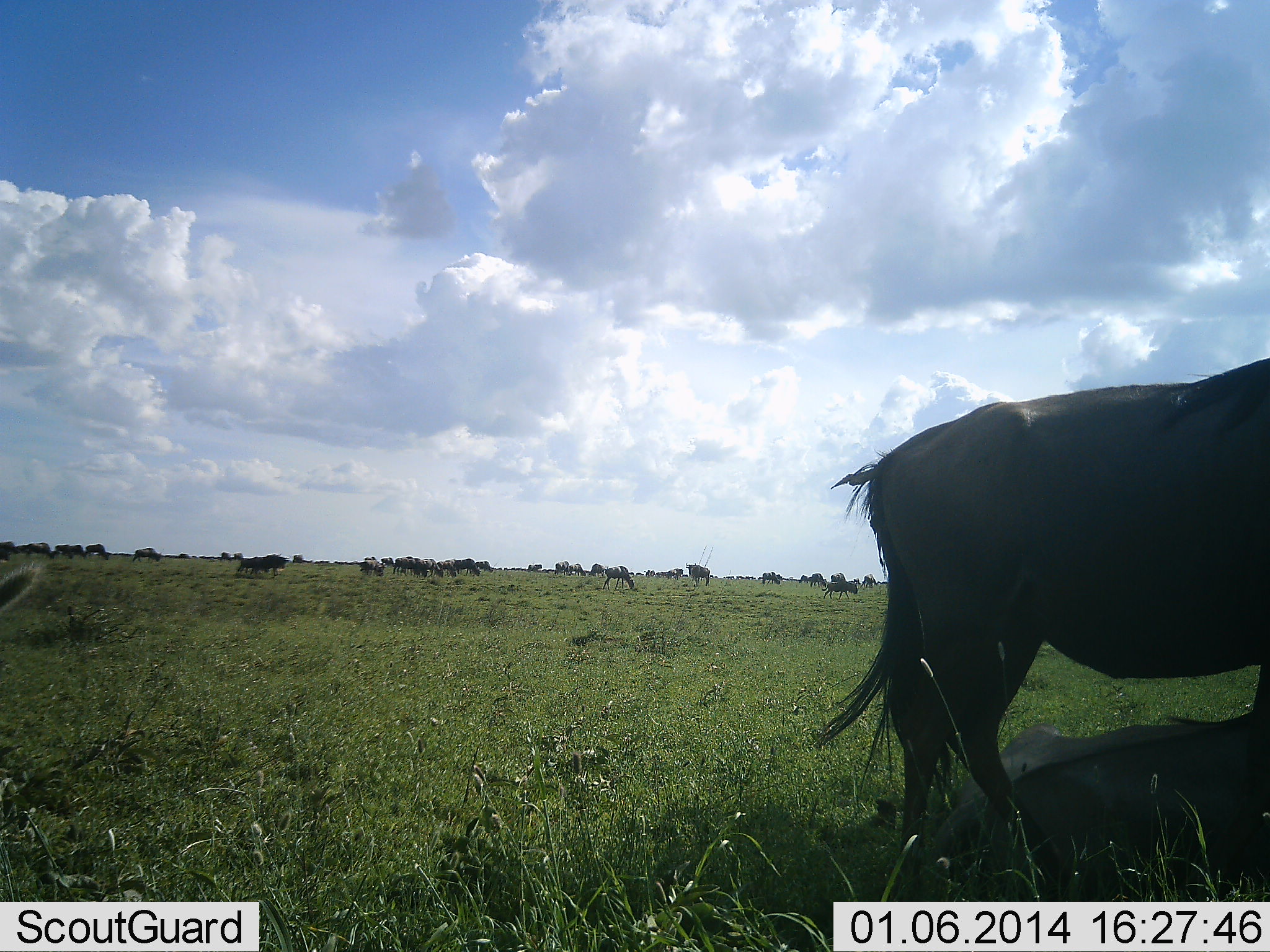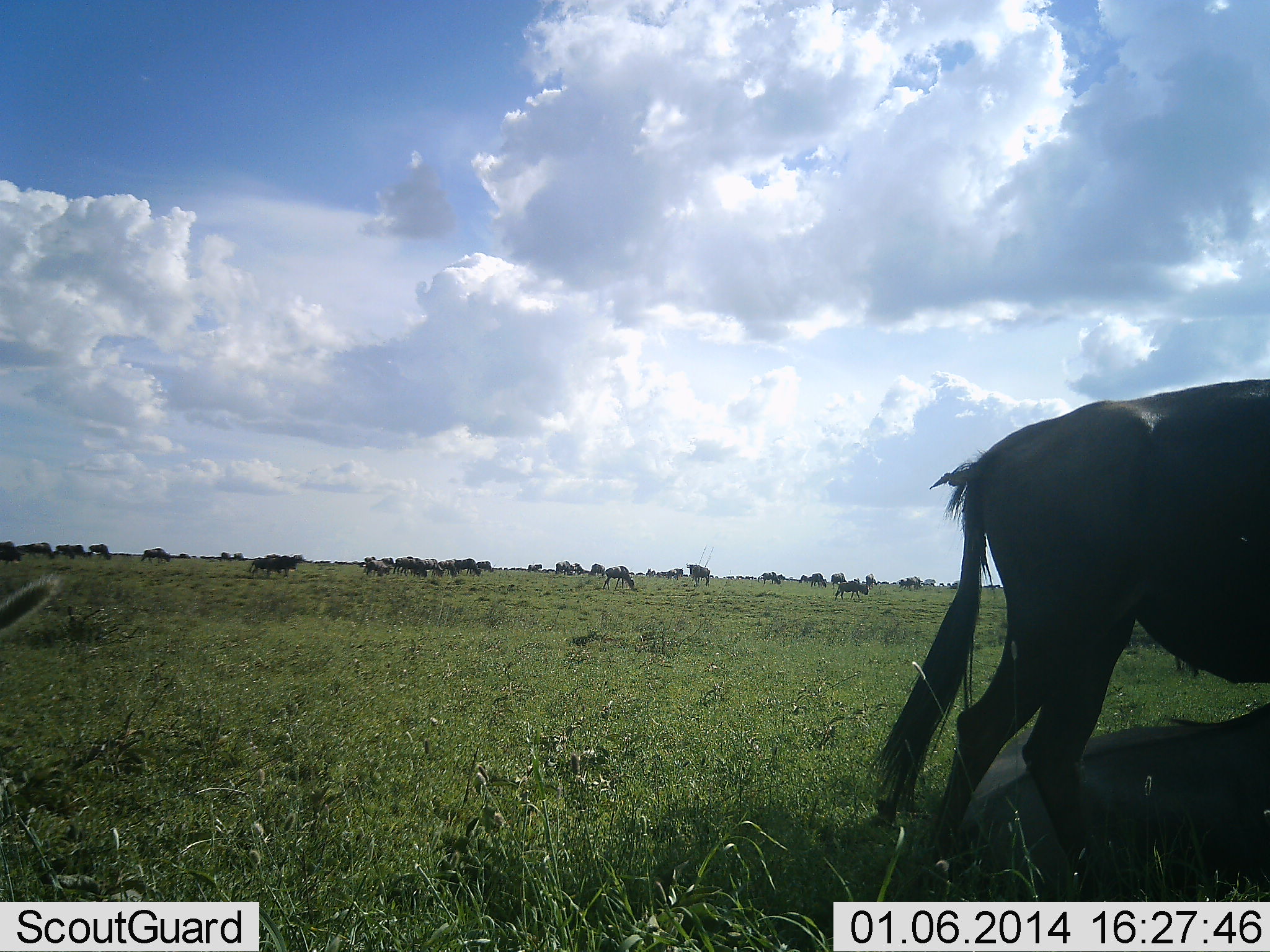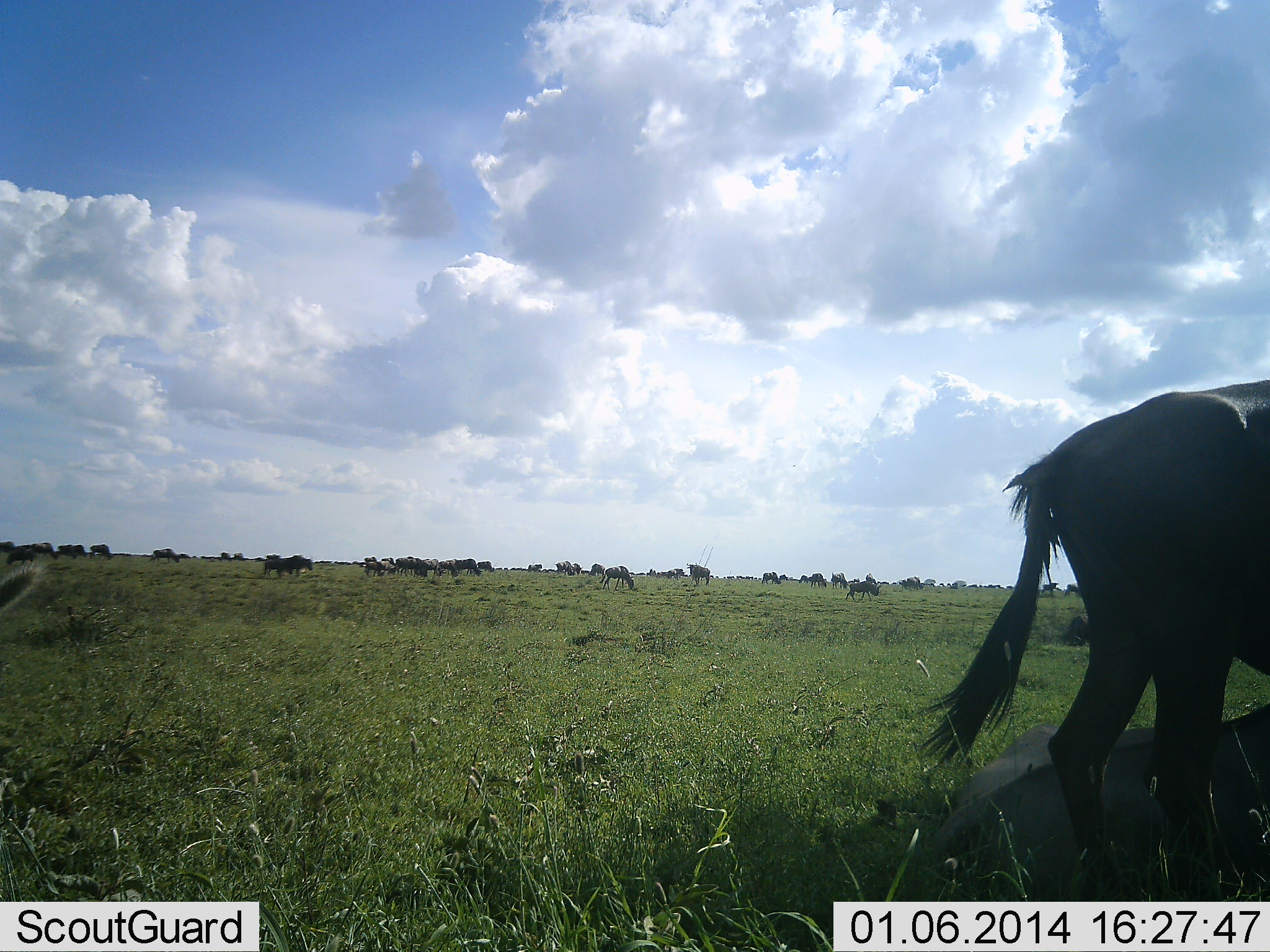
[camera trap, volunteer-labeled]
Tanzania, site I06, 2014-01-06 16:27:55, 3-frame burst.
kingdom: Animalia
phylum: Chordata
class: Mammalia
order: Artiodactyla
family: Bovidae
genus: Connochaetes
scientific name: Connochaetes taurinus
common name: blue wildebeest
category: wildebeest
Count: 11-50.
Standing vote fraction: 60%.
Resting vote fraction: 40%.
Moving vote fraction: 80%.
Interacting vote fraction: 0%.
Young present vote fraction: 10%.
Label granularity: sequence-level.